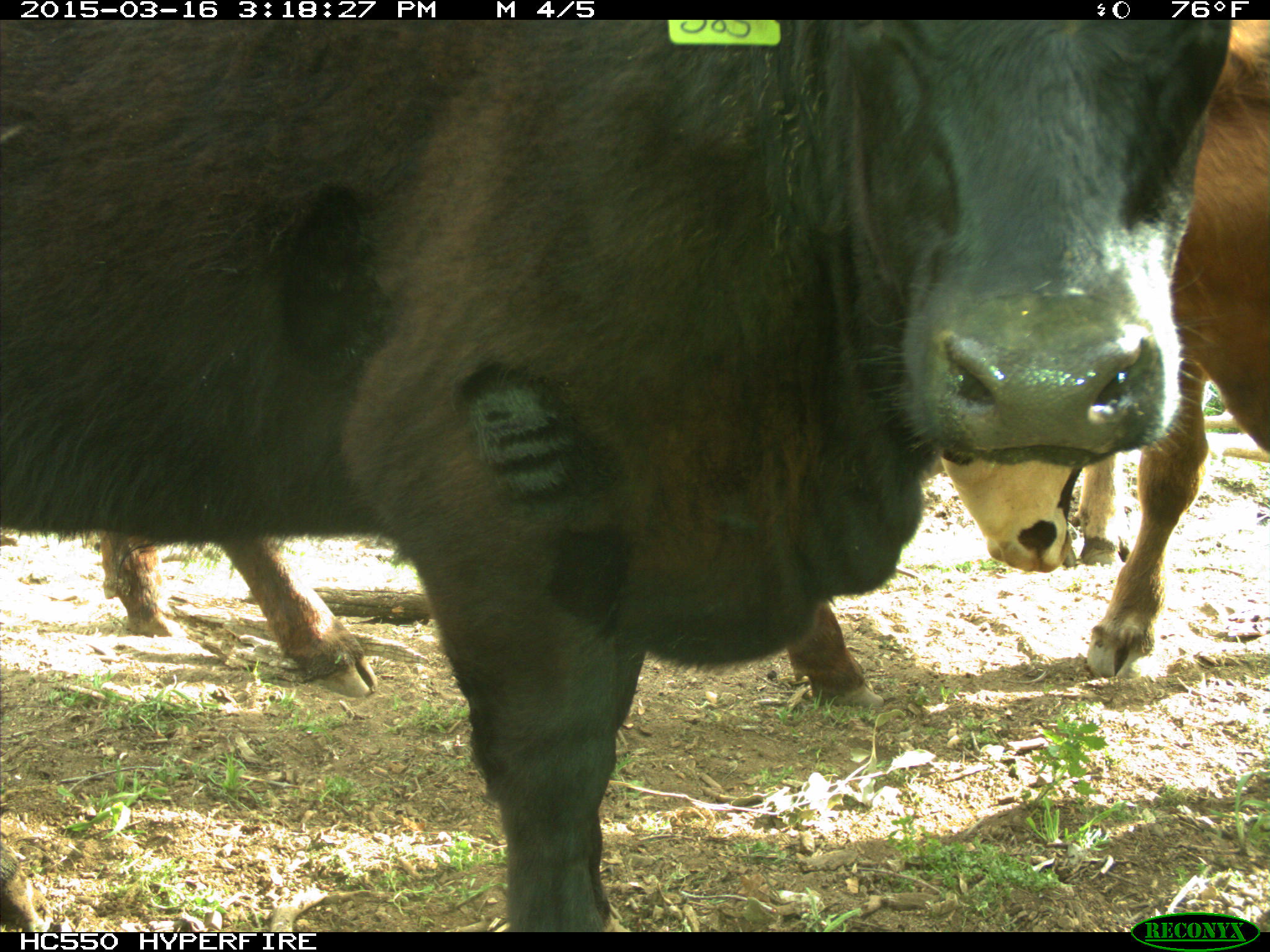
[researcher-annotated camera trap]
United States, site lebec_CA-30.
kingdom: Animalia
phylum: Chordata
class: Mammalia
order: Artiodactyla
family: Bovidae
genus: Bos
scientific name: Bos taurus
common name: domestic cow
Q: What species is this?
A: Bos taurus (domestic cow).